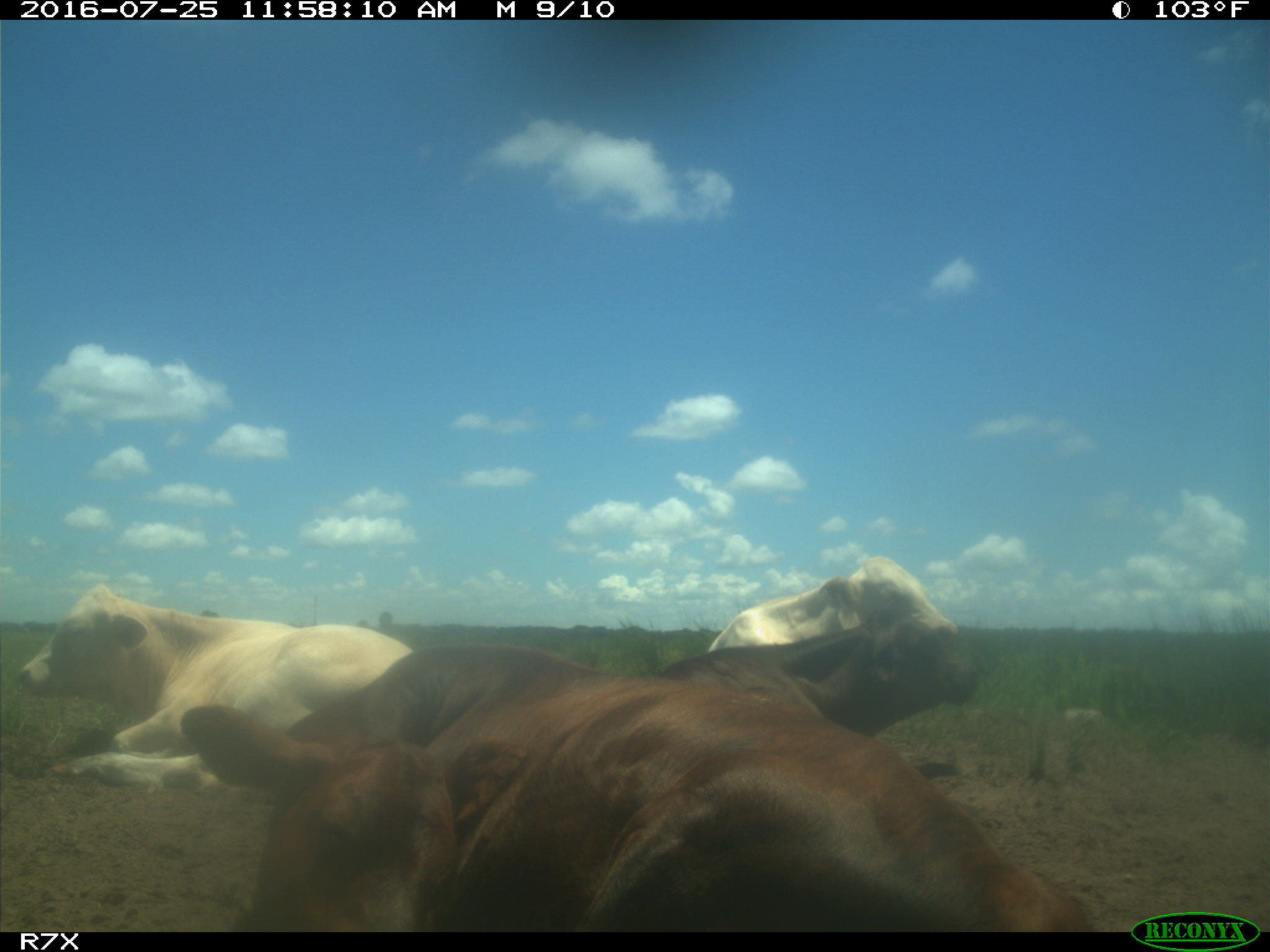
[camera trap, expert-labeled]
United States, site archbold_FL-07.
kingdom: Animalia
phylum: Chordata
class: Mammalia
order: Artiodactyla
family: Bovidae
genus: Bos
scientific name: Bos taurus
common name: domestic cow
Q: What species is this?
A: Bos taurus (domestic cow).